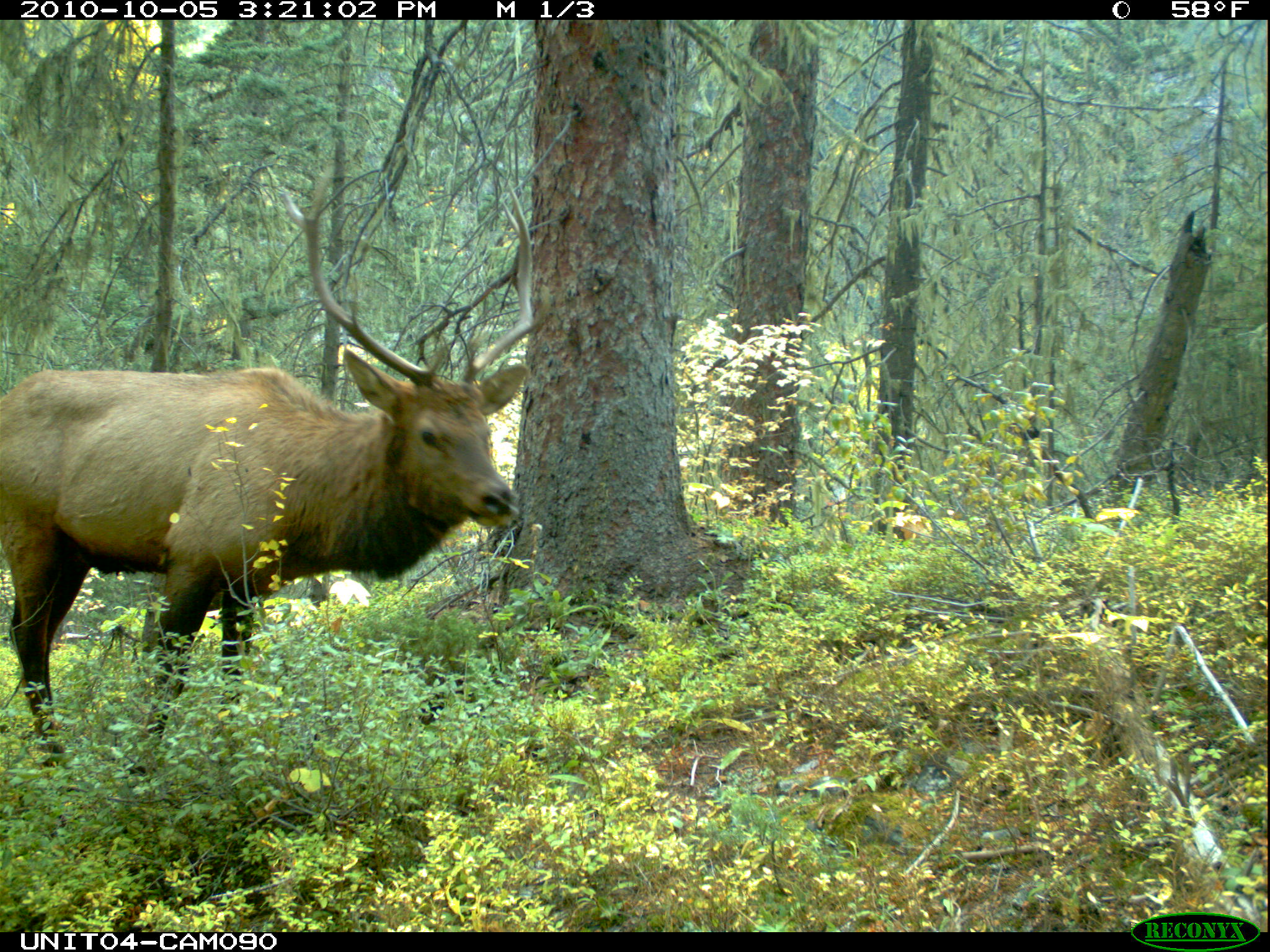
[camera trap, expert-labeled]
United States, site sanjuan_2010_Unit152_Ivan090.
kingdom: Animalia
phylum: Chordata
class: Mammalia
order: Artiodactyla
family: Cervidae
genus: Cervus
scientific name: Cervus elaphus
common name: red deer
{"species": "Cervus elaphus (red deer)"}